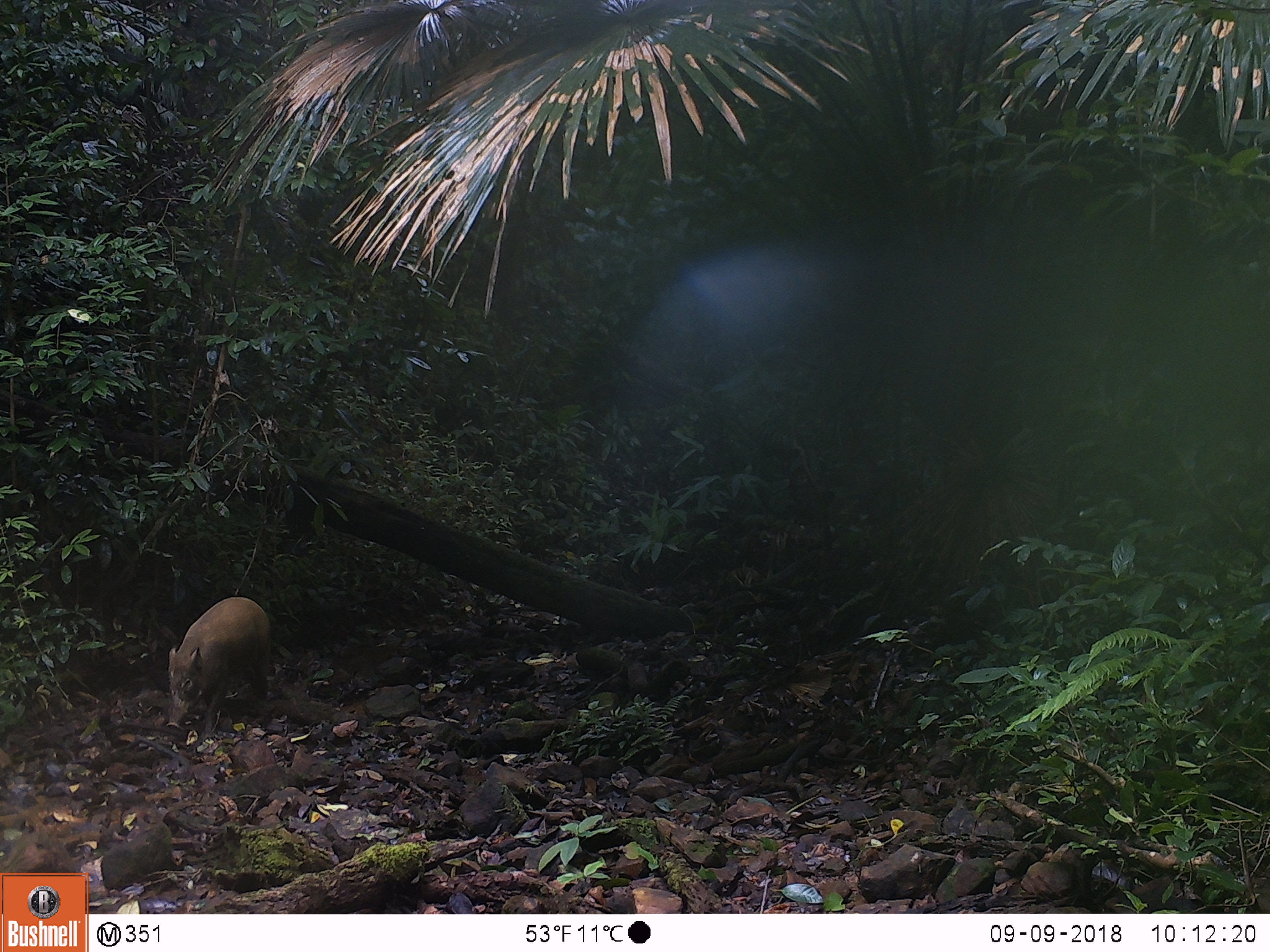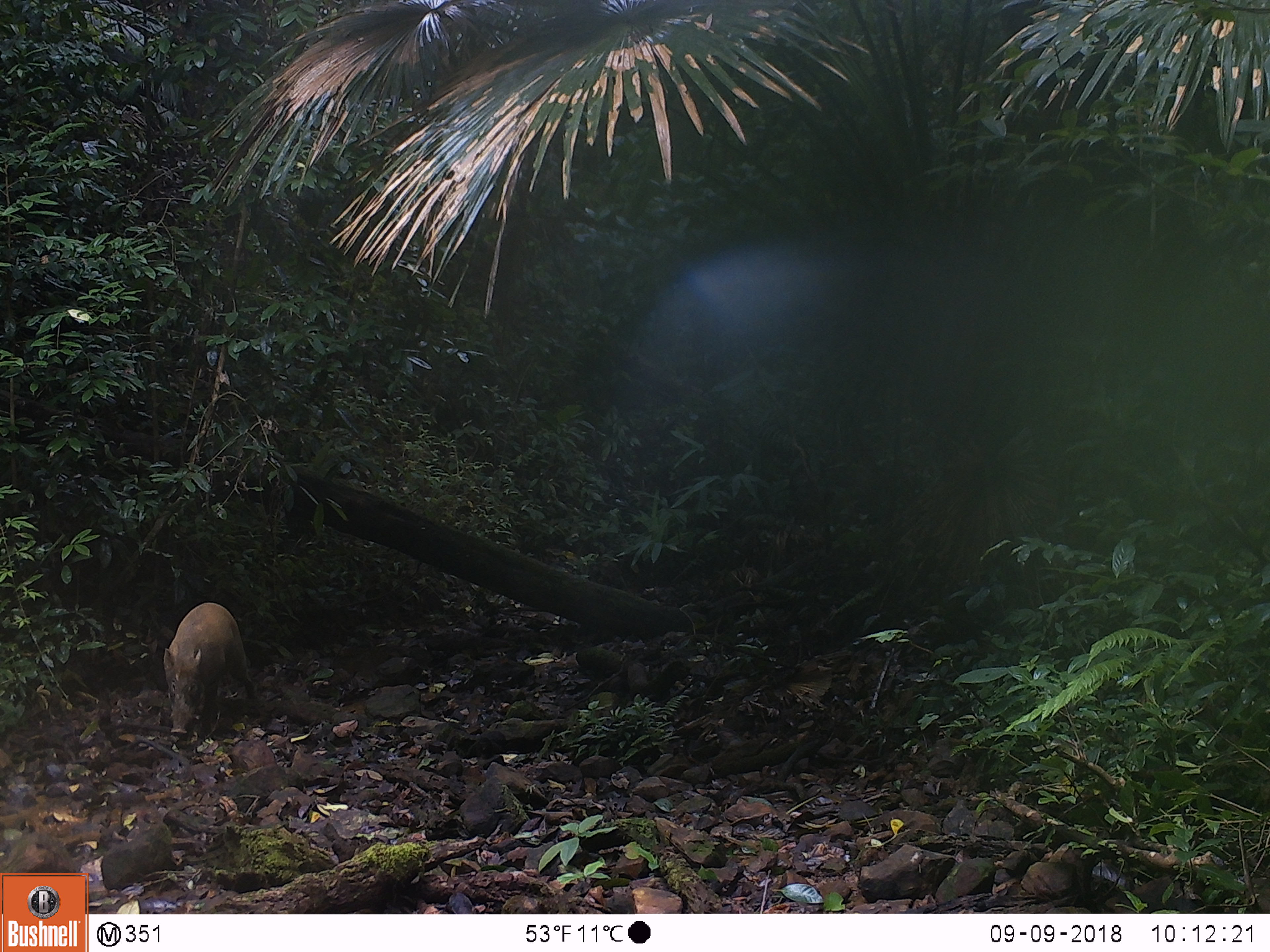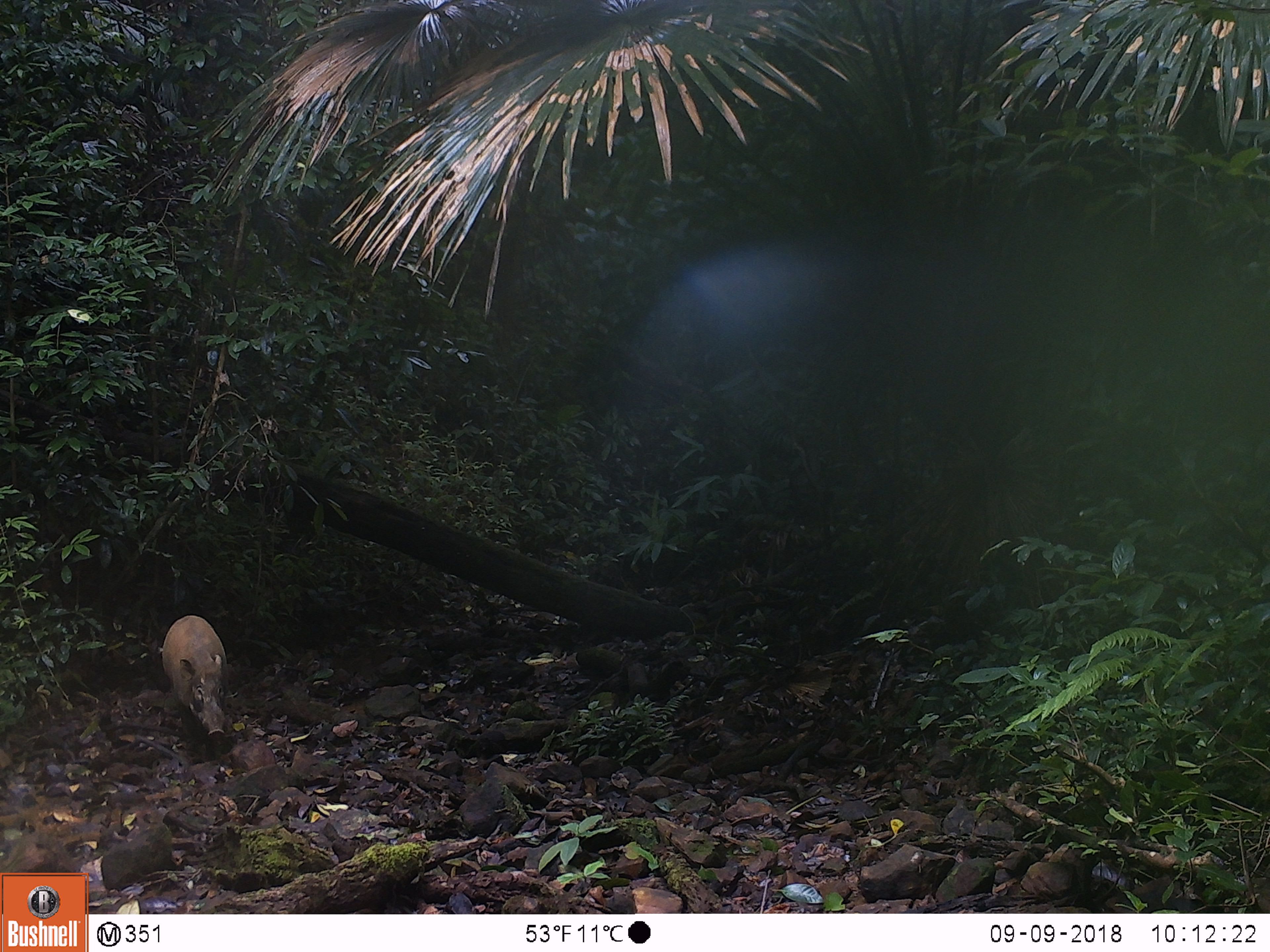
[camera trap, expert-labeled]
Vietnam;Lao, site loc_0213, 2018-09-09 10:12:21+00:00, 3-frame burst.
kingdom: Animalia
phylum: Chordata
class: Mammalia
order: Artiodactyla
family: Suidae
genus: Sus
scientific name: Sus scrofa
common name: eurasian wild pig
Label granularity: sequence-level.